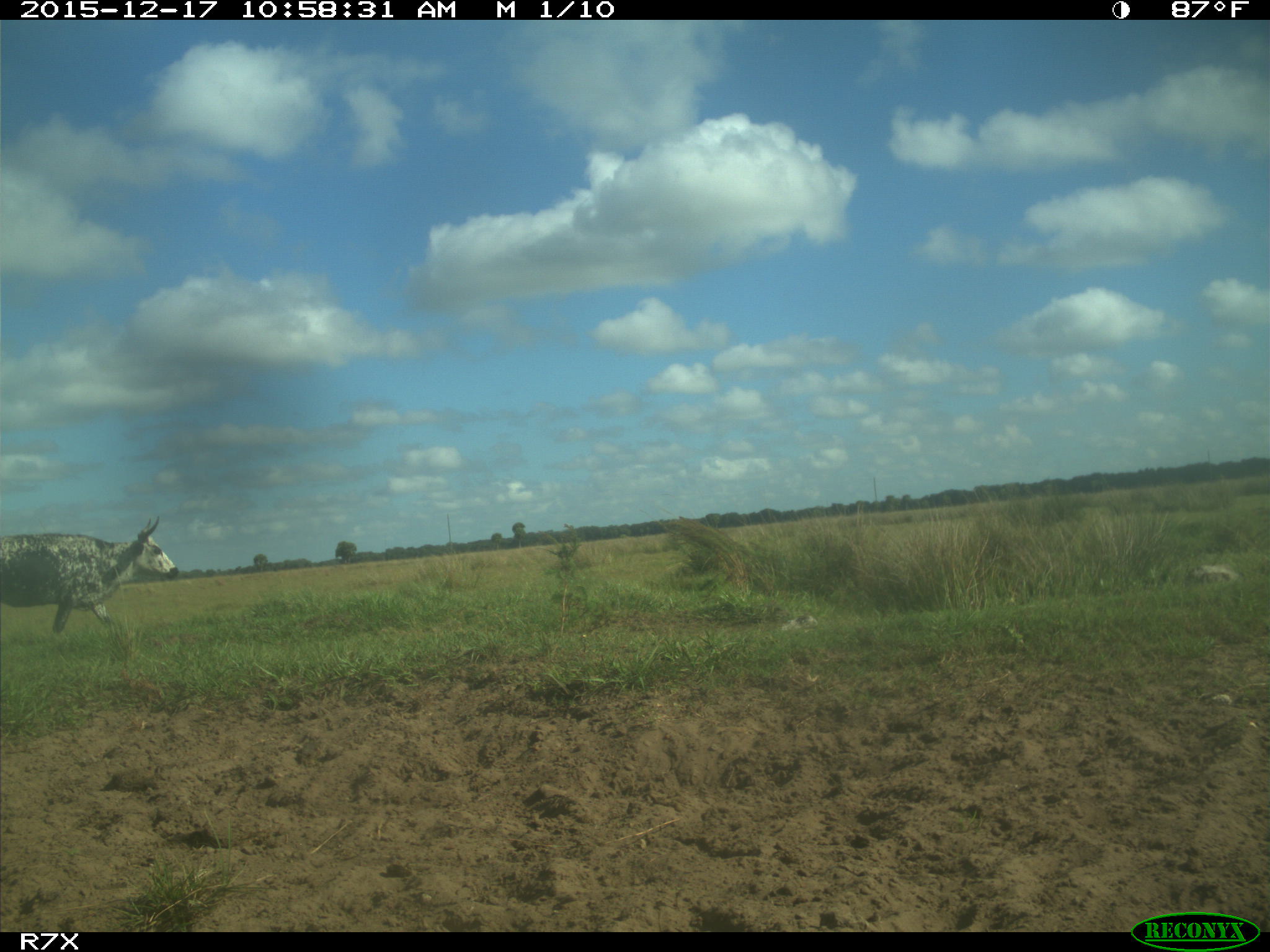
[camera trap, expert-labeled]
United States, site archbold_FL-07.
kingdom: Animalia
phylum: Chordata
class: Mammalia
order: Artiodactyla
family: Bovidae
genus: Bos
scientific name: Bos taurus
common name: domestic cow